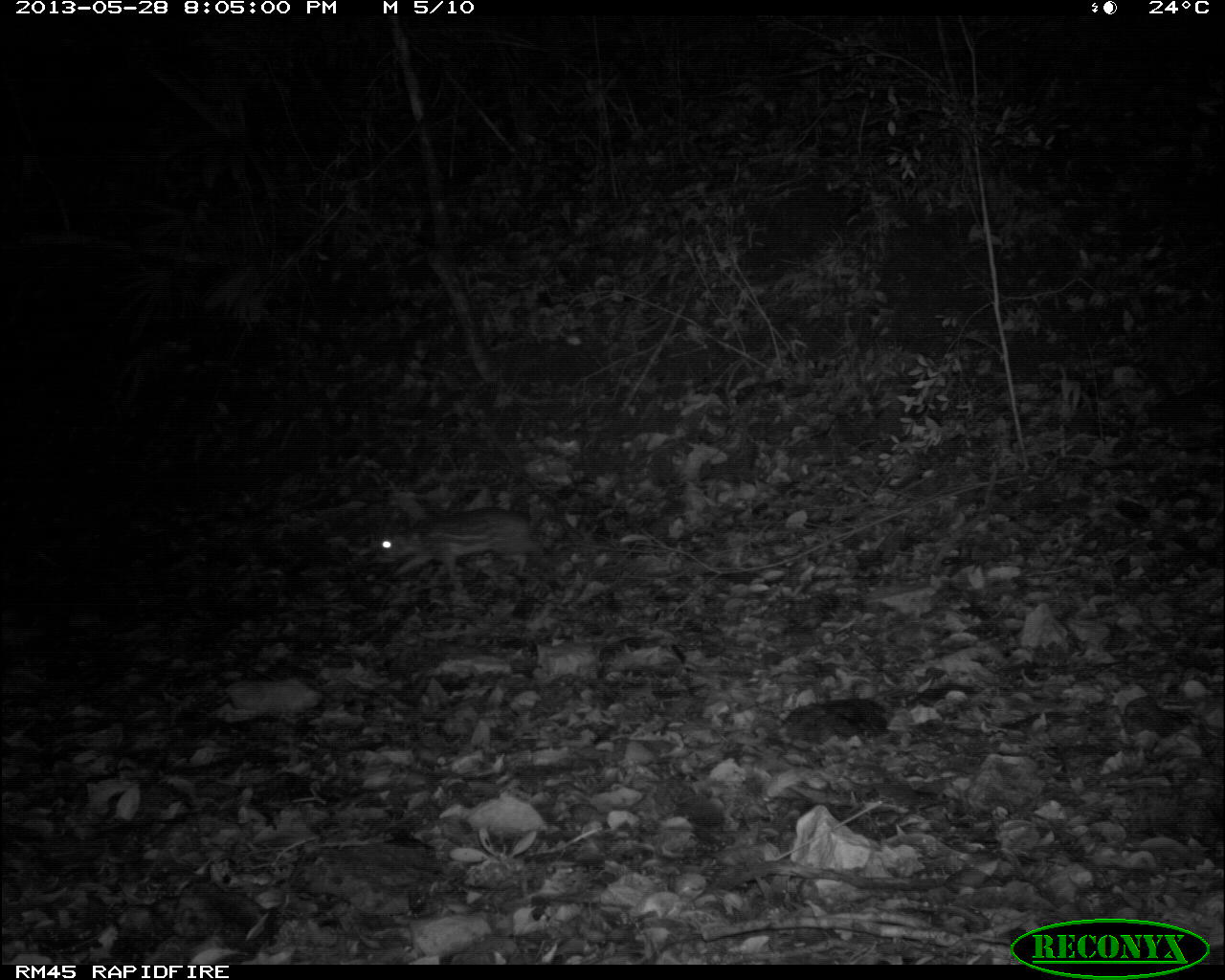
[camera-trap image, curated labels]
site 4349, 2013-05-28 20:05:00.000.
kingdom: Animalia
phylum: Chordata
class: Mammalia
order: Rodentia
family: Cuniculidae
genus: Cuniculus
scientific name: Cuniculus paca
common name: lowland paca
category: agouti paca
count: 1